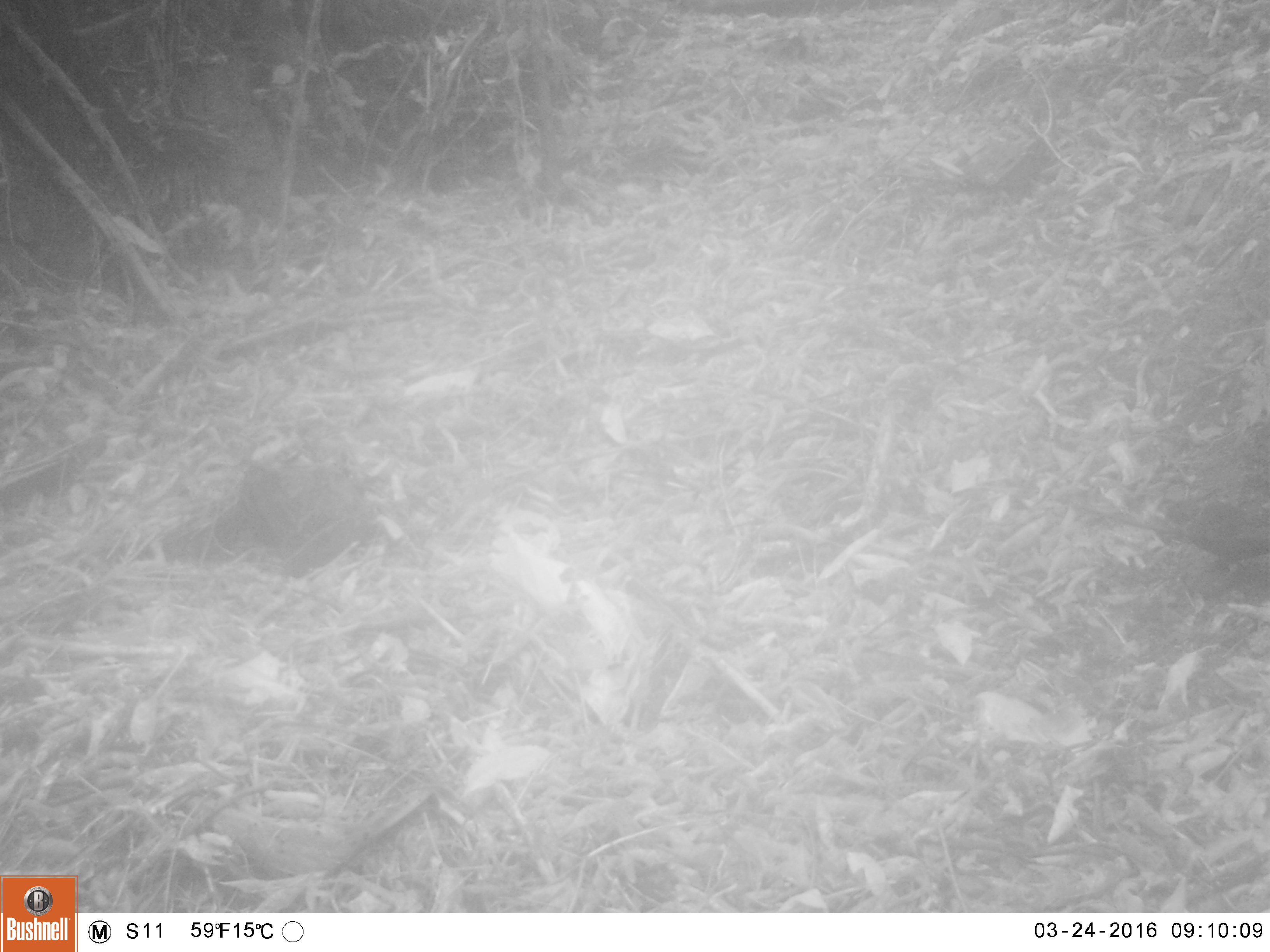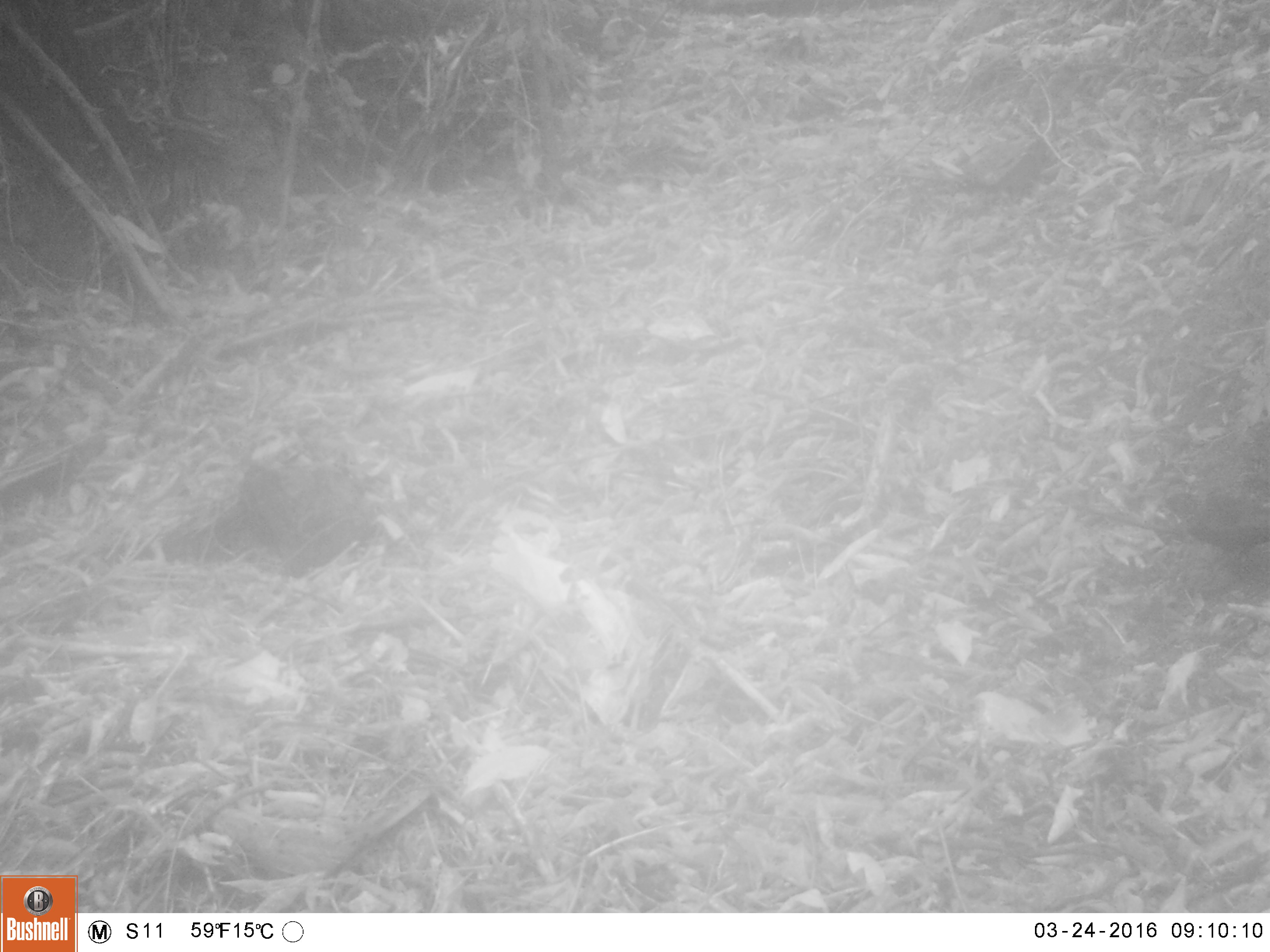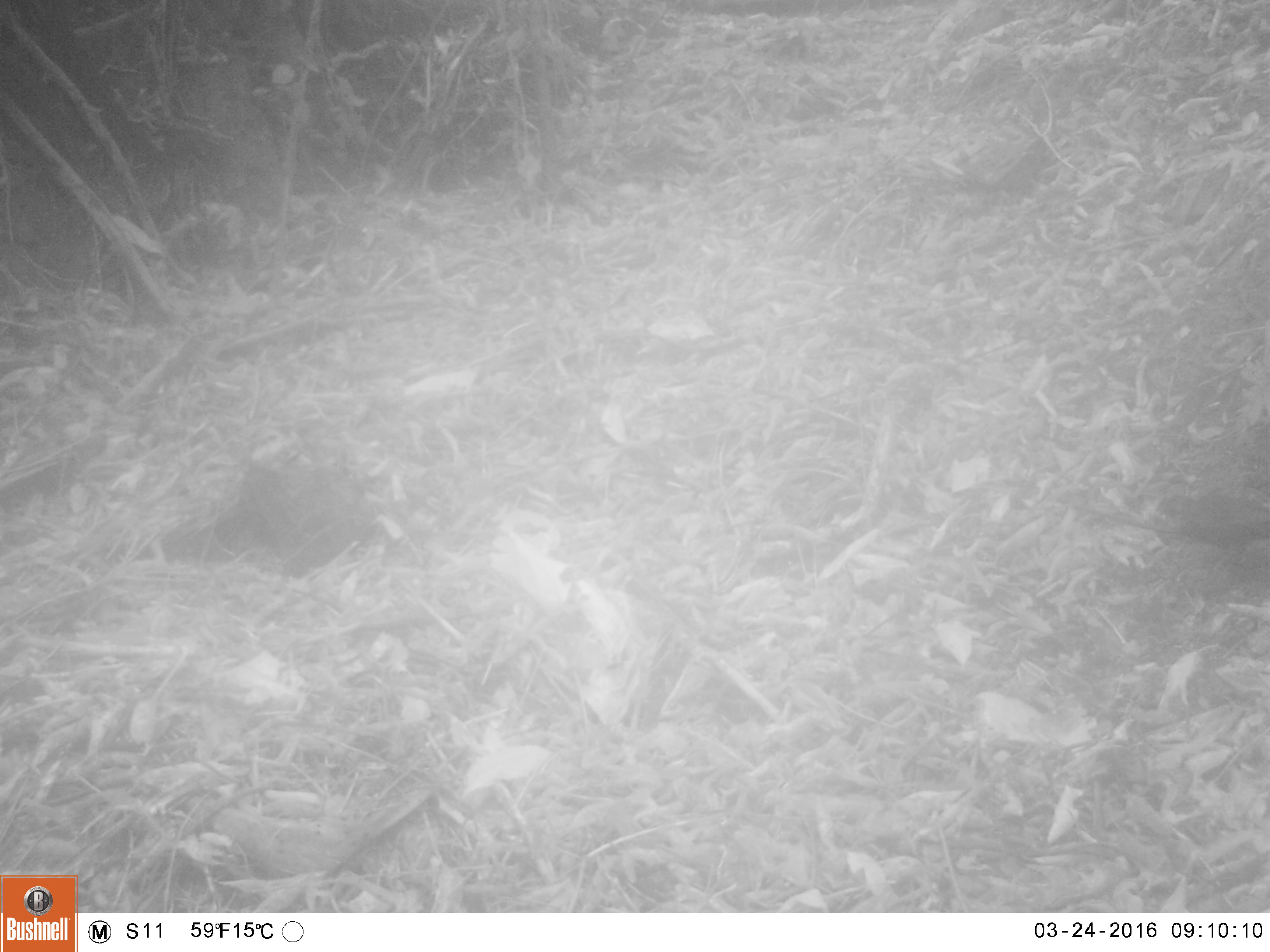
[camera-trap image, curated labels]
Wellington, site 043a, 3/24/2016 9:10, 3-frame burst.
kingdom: Animalia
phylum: Chordata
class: Aves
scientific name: Aves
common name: bird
Bird (Aves).